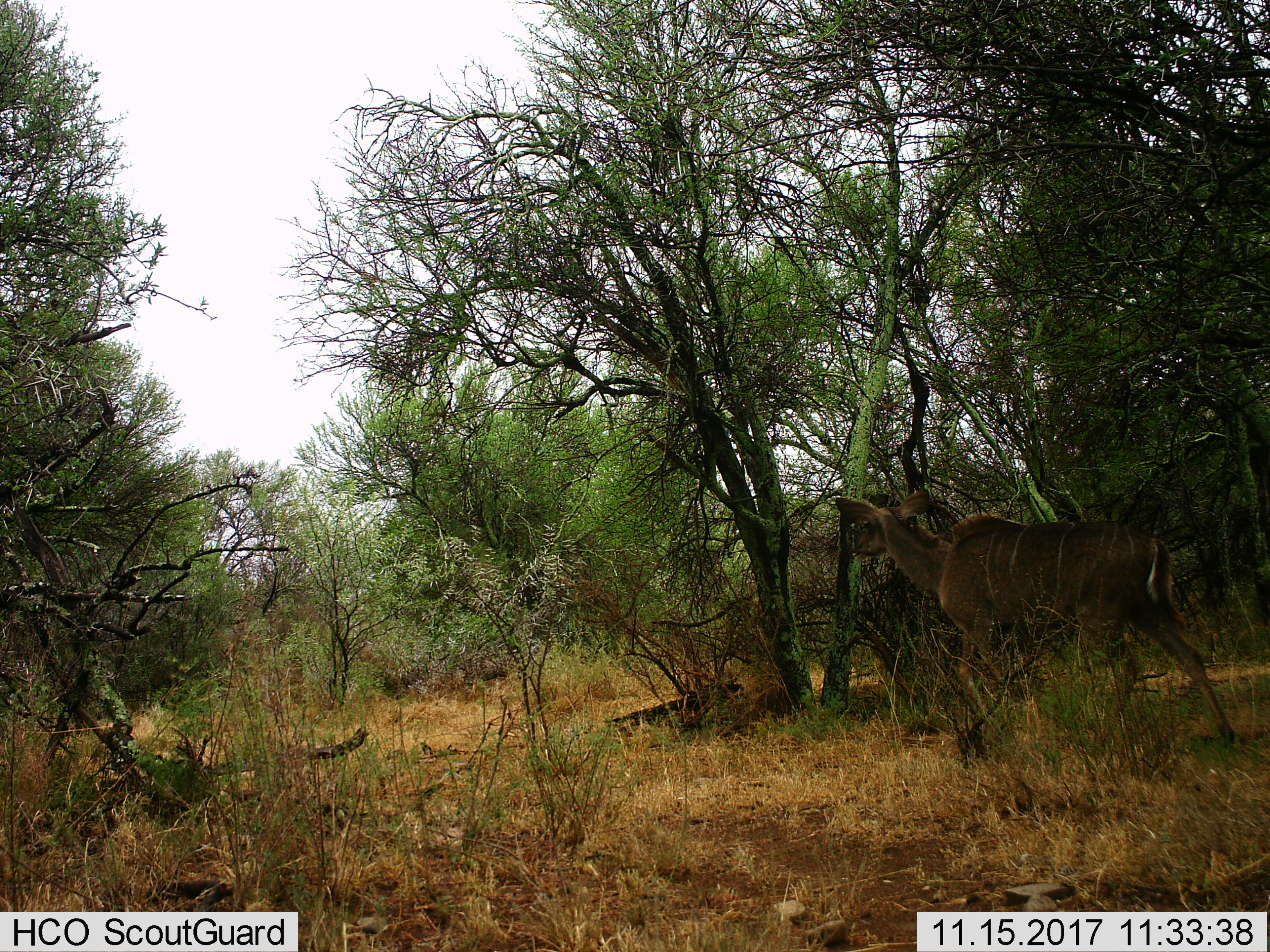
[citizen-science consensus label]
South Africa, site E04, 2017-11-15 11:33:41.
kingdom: Animalia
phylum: Chordata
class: Mammalia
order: Artiodactyla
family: Bovidae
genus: Tragelaphus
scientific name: Tragelaphus strepsiceros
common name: greater kudu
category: kudu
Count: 1.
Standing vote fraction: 0%.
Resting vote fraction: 0%.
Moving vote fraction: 90%.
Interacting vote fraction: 0%.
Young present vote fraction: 0%.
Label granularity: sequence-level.